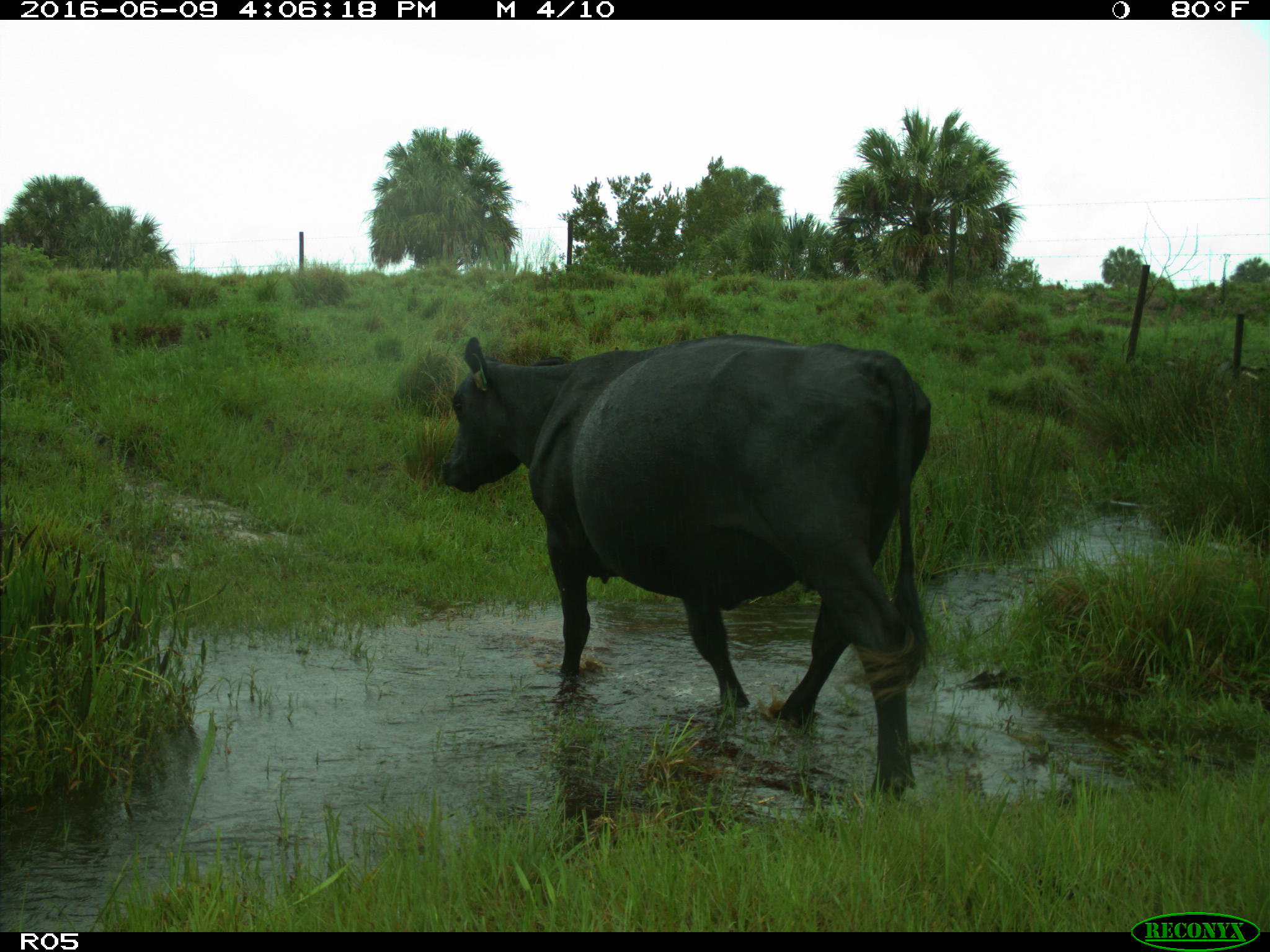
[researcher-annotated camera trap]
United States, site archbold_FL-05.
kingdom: Animalia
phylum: Chordata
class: Mammalia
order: Artiodactyla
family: Bovidae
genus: Bos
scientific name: Bos taurus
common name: domestic cow